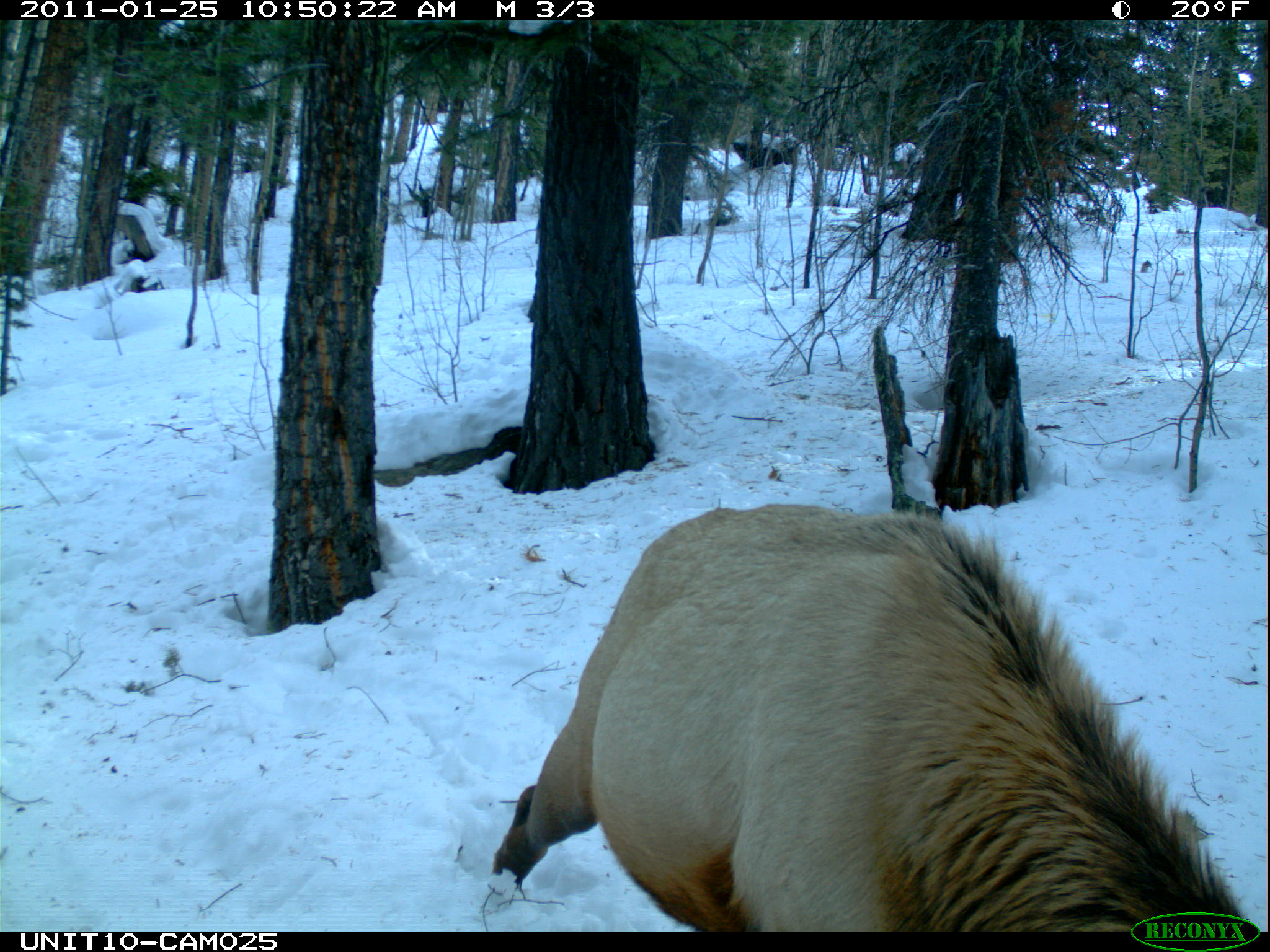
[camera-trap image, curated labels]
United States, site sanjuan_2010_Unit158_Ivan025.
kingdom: Animalia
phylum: Chordata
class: Mammalia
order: Artiodactyla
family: Cervidae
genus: Cervus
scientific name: Cervus elaphus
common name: red deer